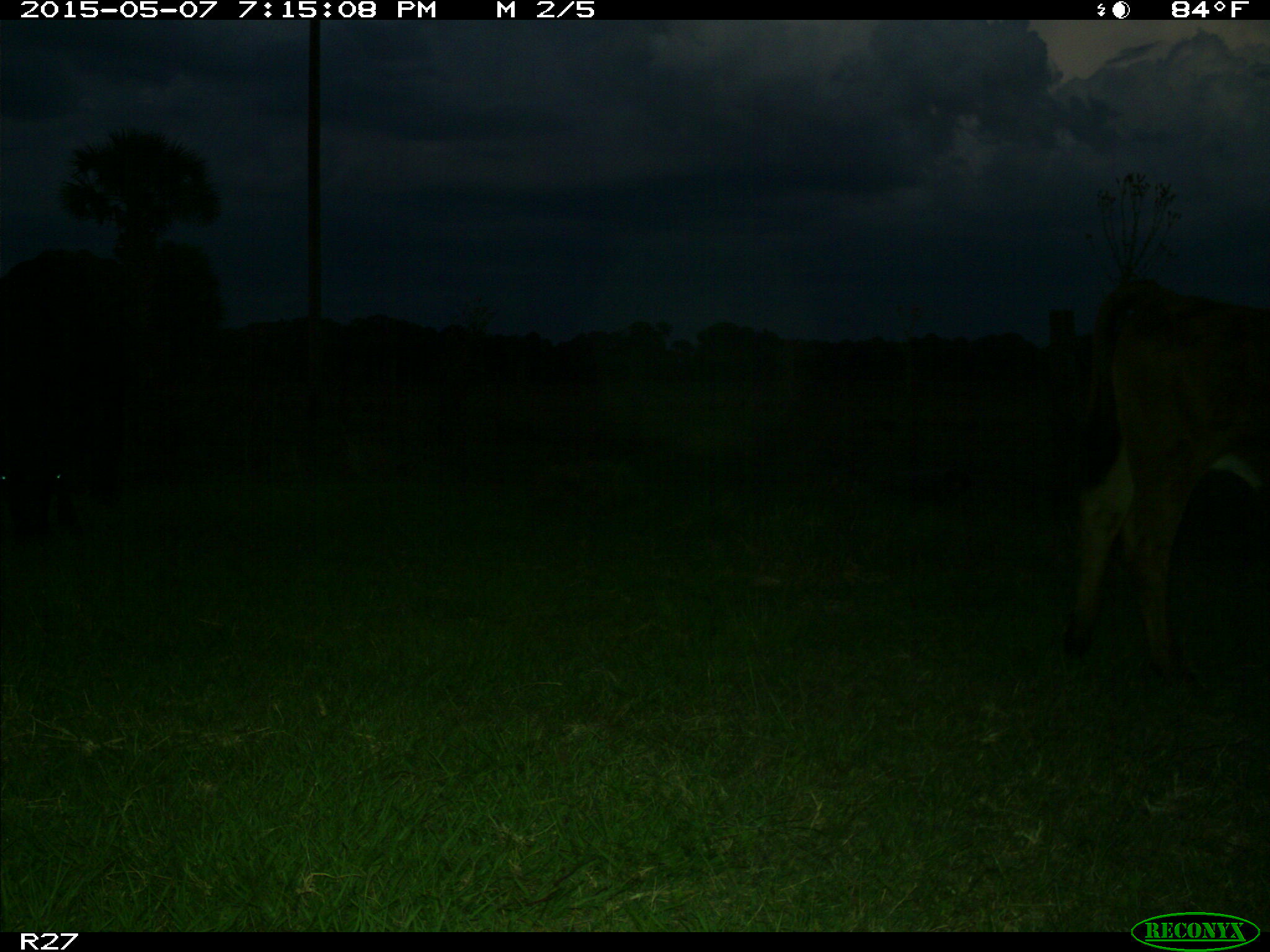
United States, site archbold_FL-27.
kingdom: Animalia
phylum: Chordata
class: Mammalia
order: Artiodactyla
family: Bovidae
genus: Bos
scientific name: Bos taurus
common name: domestic cow